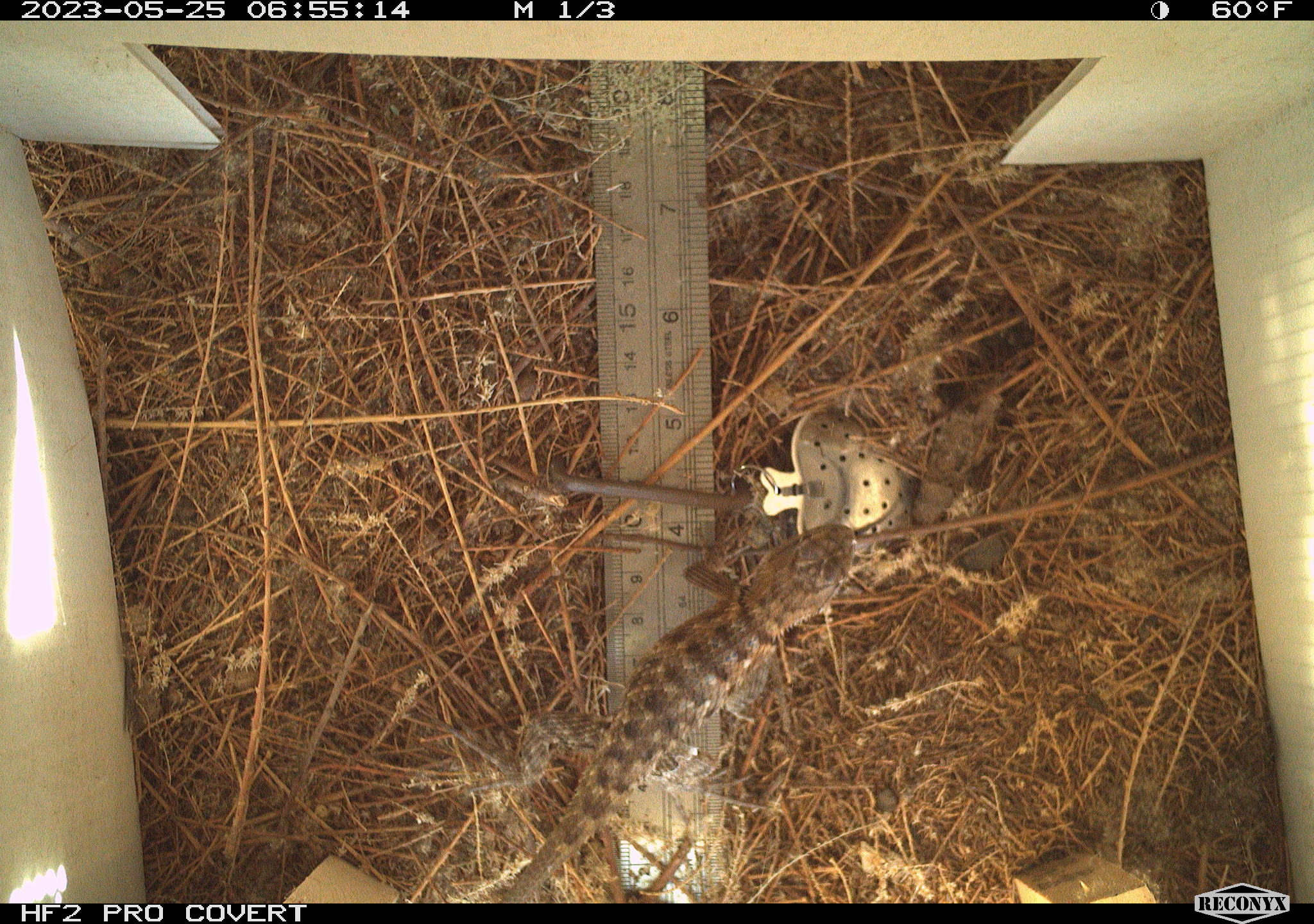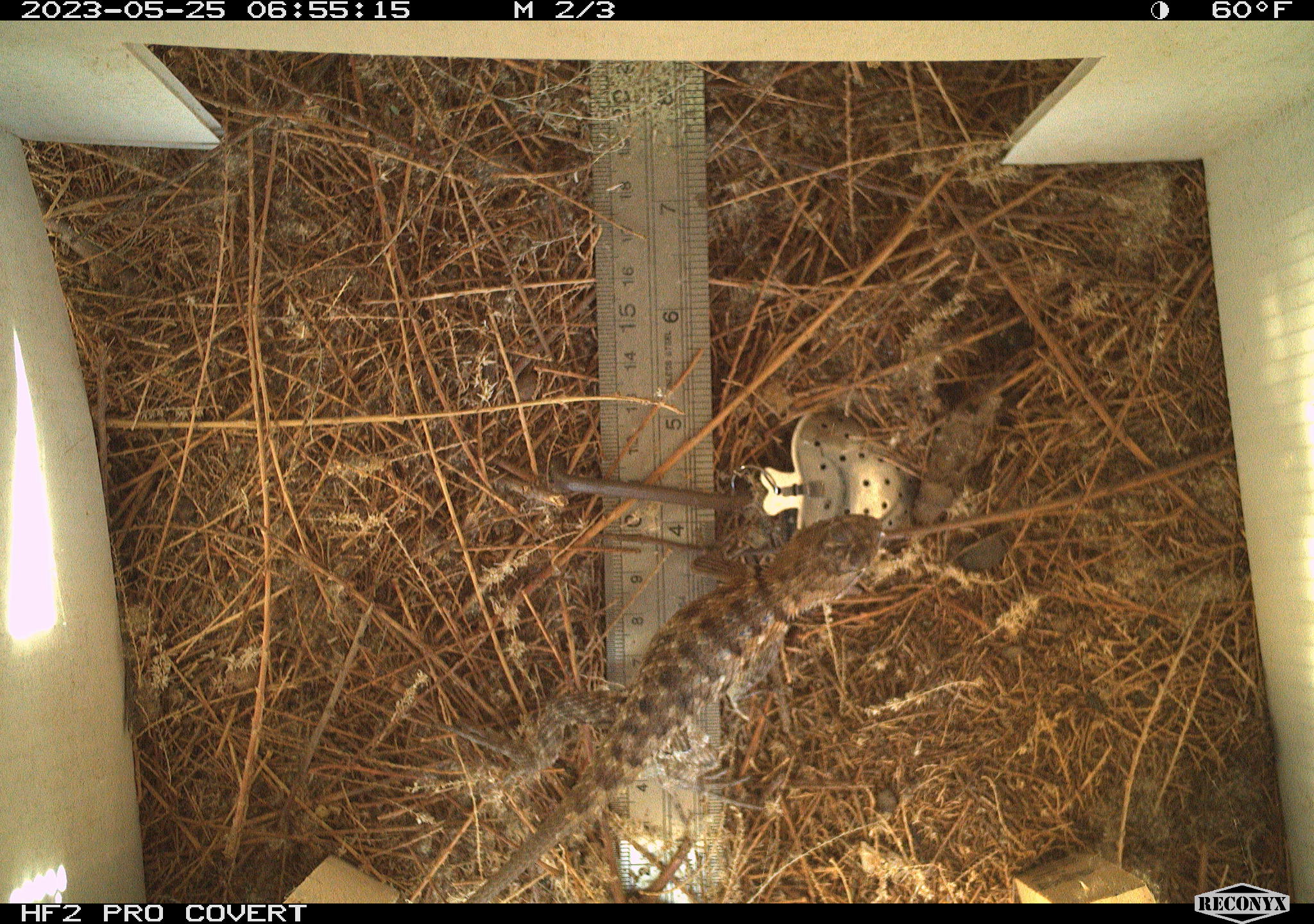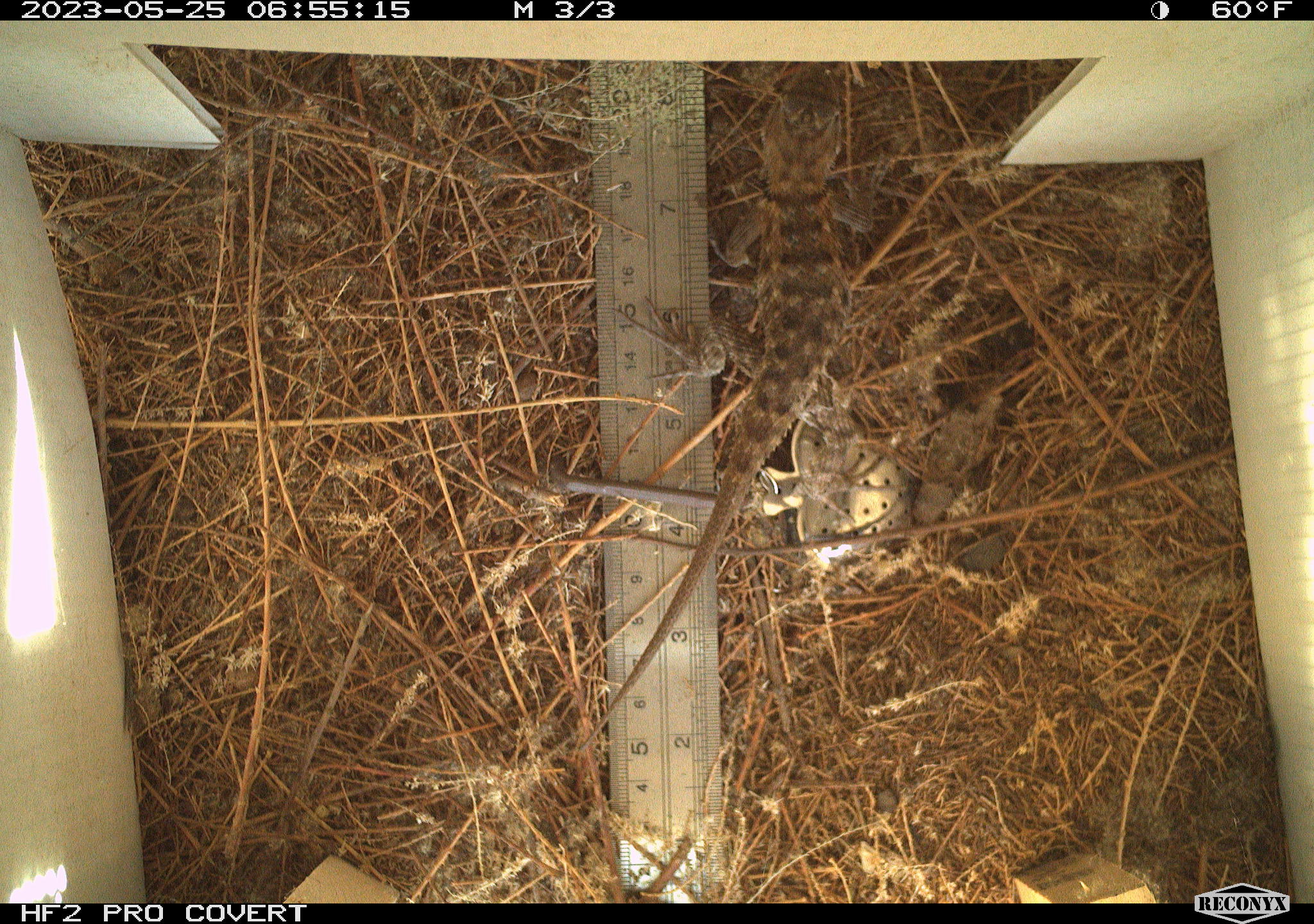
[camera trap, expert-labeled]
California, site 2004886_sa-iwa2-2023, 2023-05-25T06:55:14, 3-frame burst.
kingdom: Animalia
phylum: Chordata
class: Reptilia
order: Squamata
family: Phrynosomatidae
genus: Sceloporus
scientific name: Sceloporus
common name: spiny lizards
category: sceloporus species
Sceloporus species (spiny lizards) (Sceloporus).